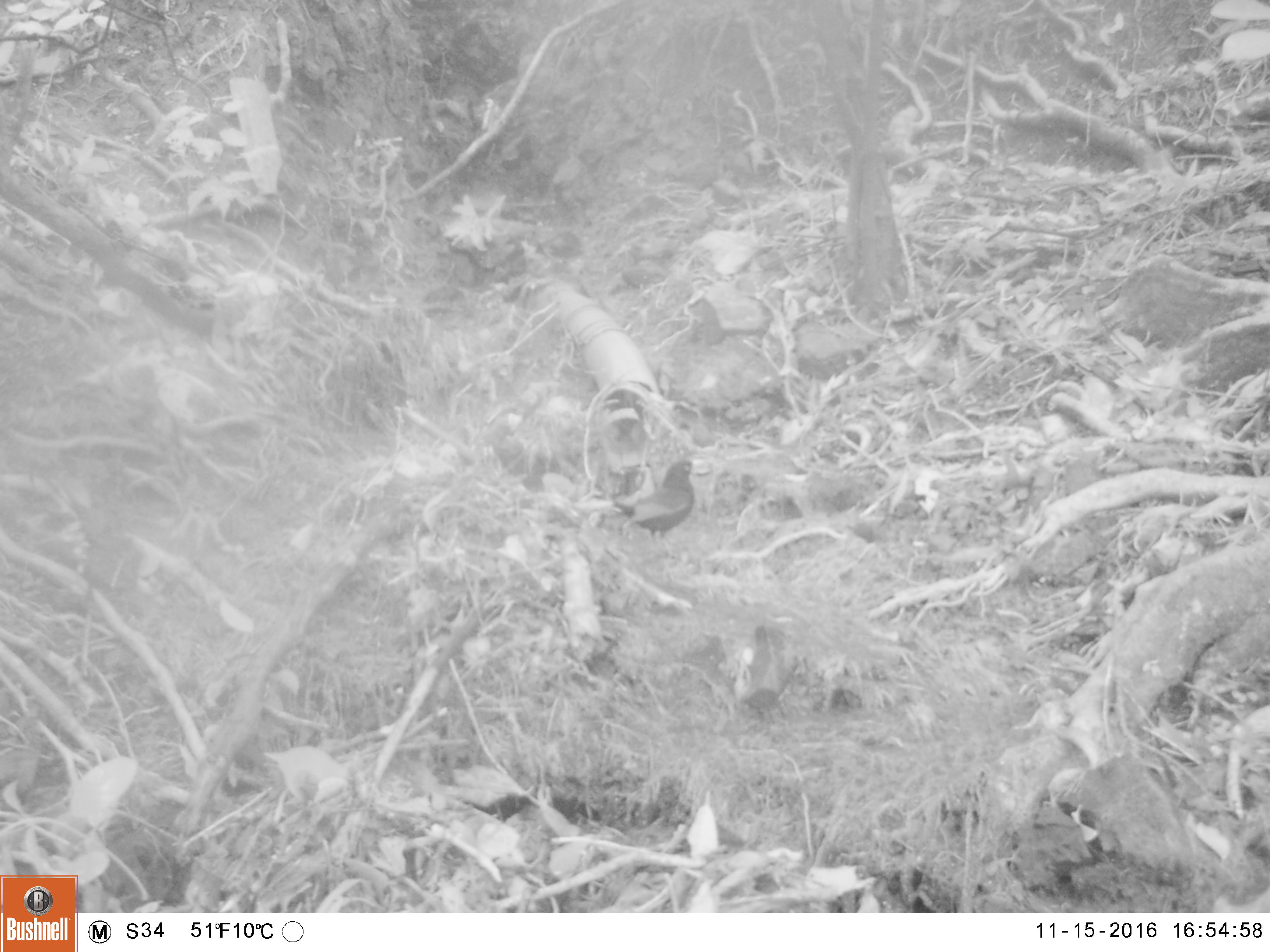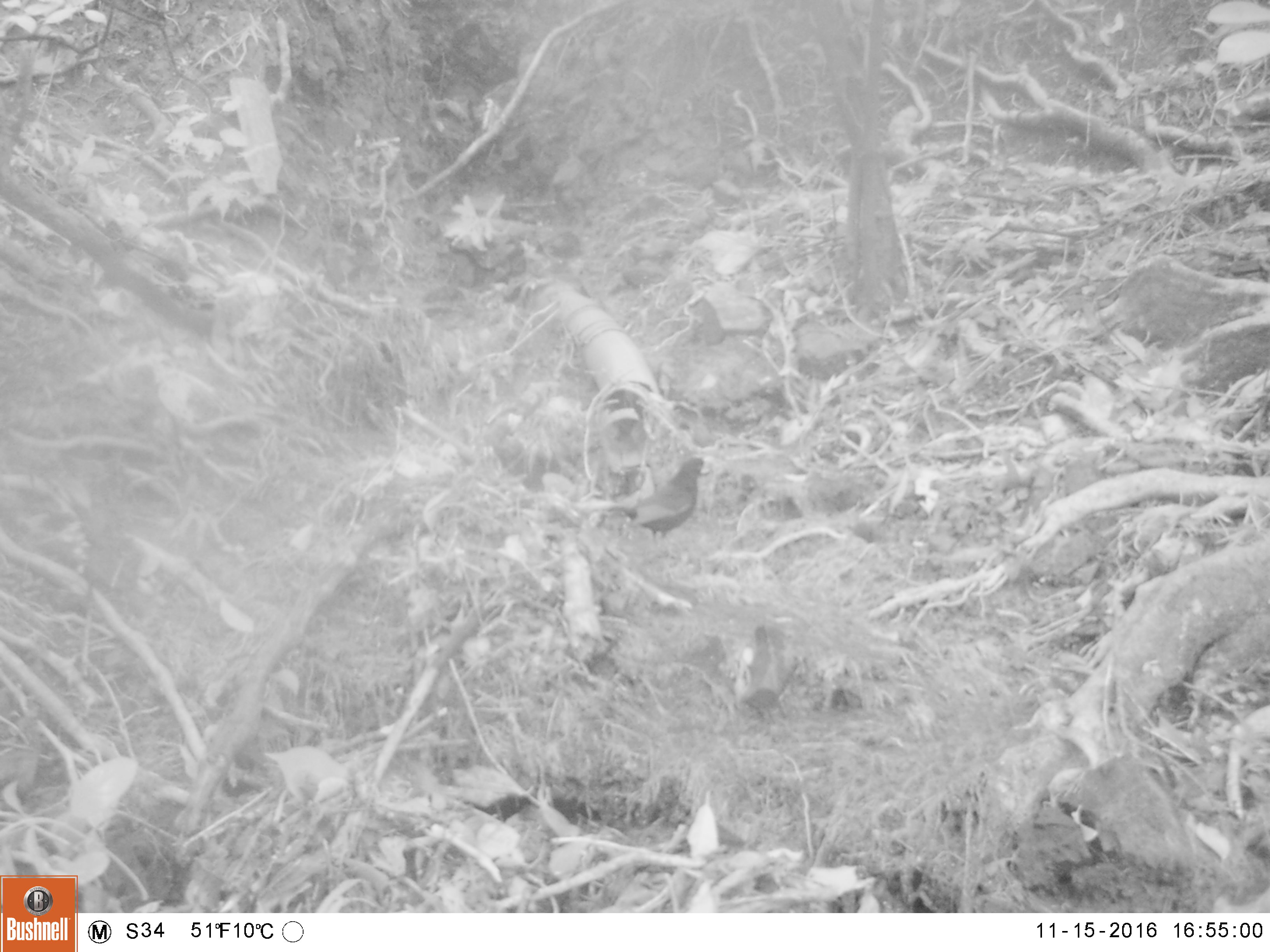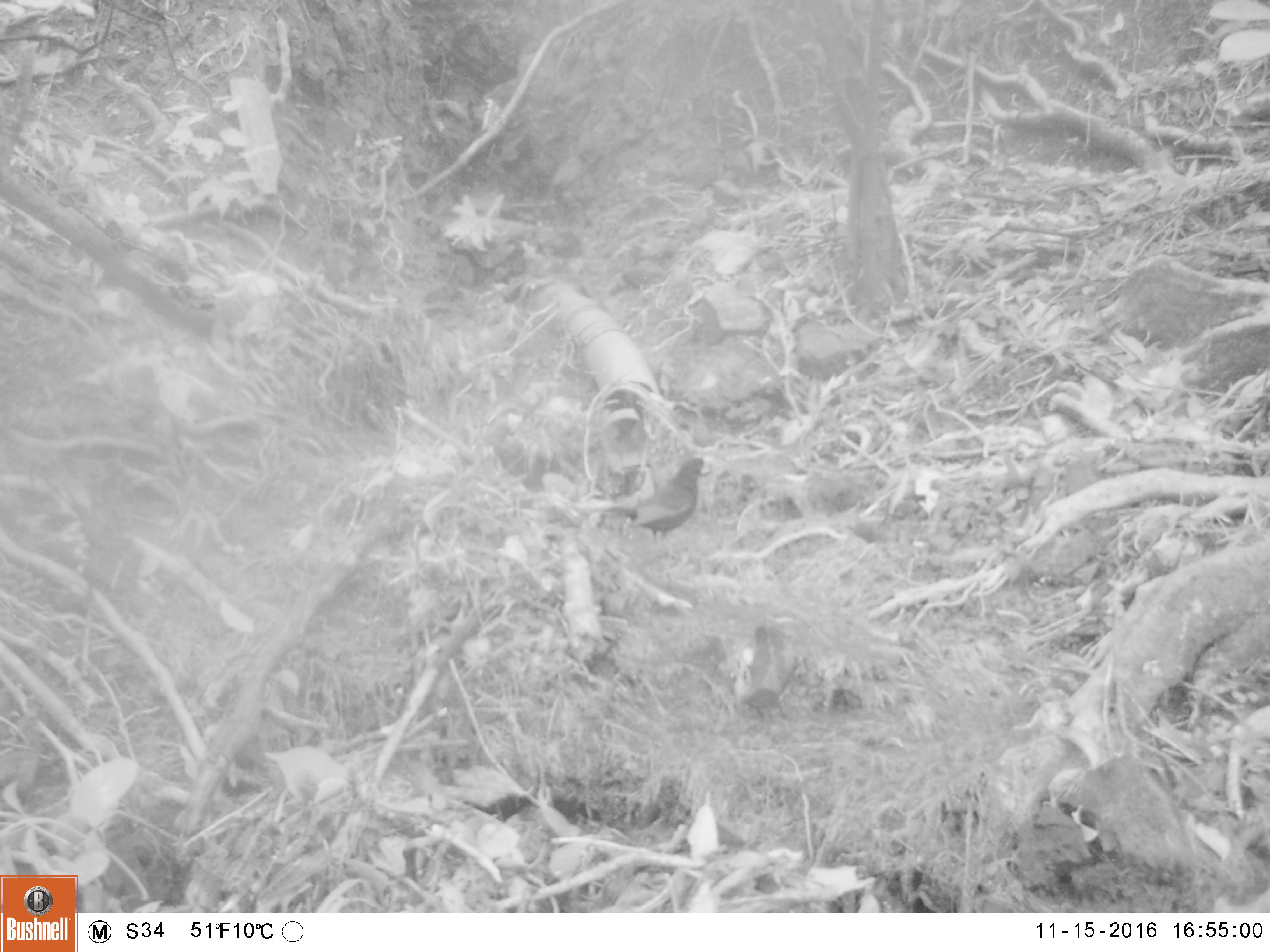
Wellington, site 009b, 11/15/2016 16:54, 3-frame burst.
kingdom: Animalia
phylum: Chordata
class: Aves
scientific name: Aves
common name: bird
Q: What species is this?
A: Bird (Aves).